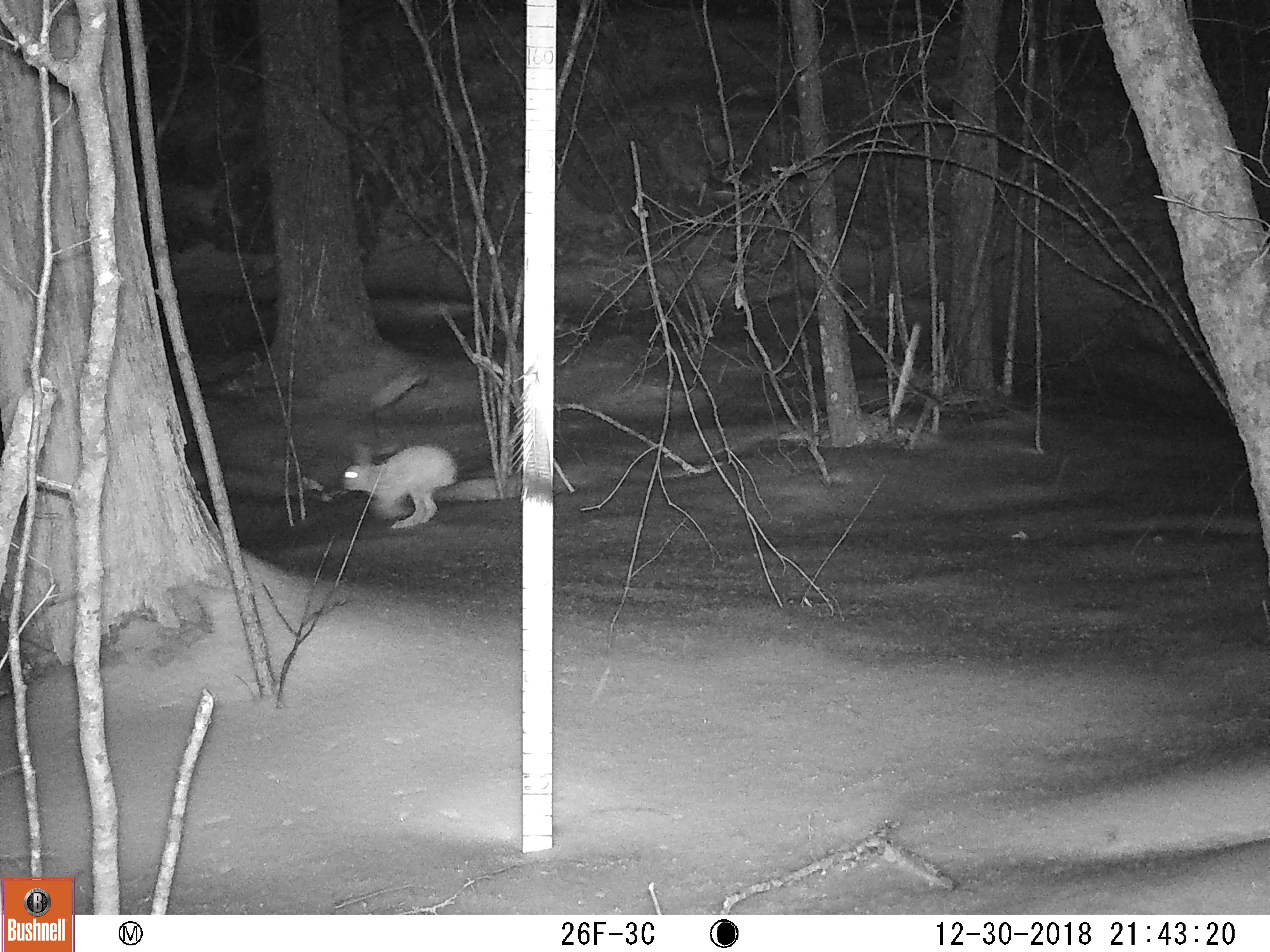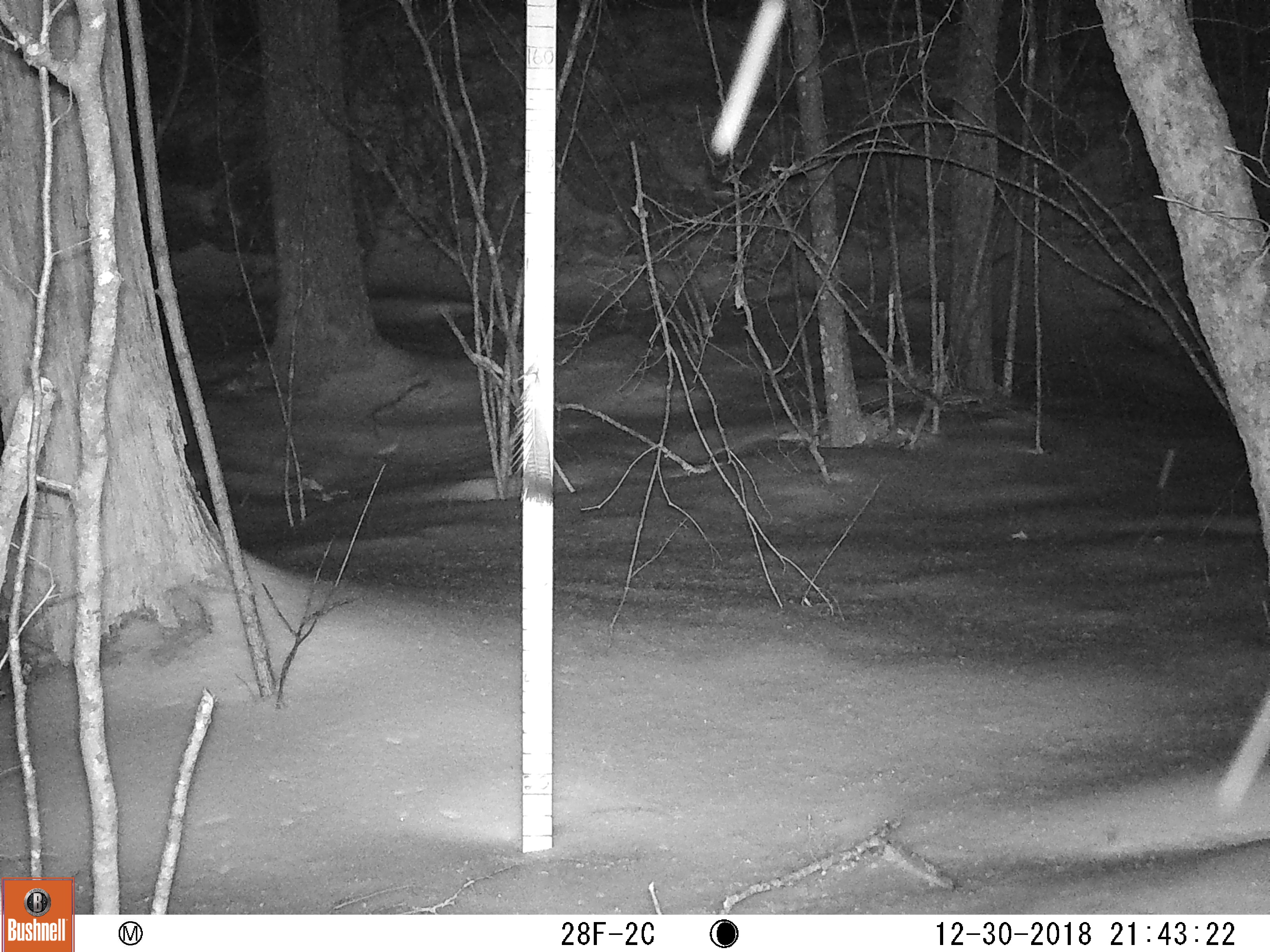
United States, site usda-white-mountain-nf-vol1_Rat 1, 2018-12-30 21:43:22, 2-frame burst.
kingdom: Animalia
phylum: Chordata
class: Mammalia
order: Lagomorpha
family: Leporidae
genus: Lepus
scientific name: Lepus americanus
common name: snowshoe hare